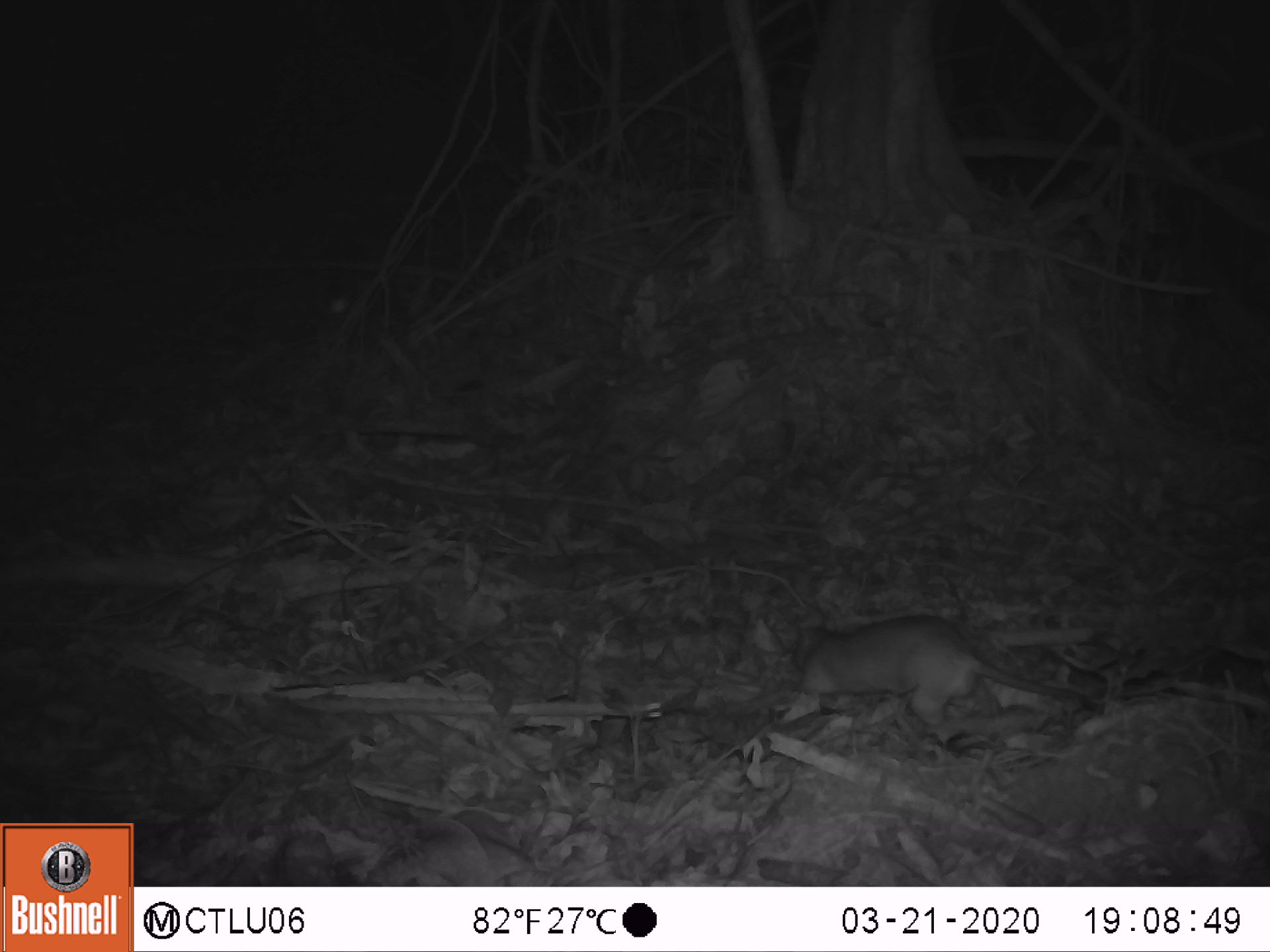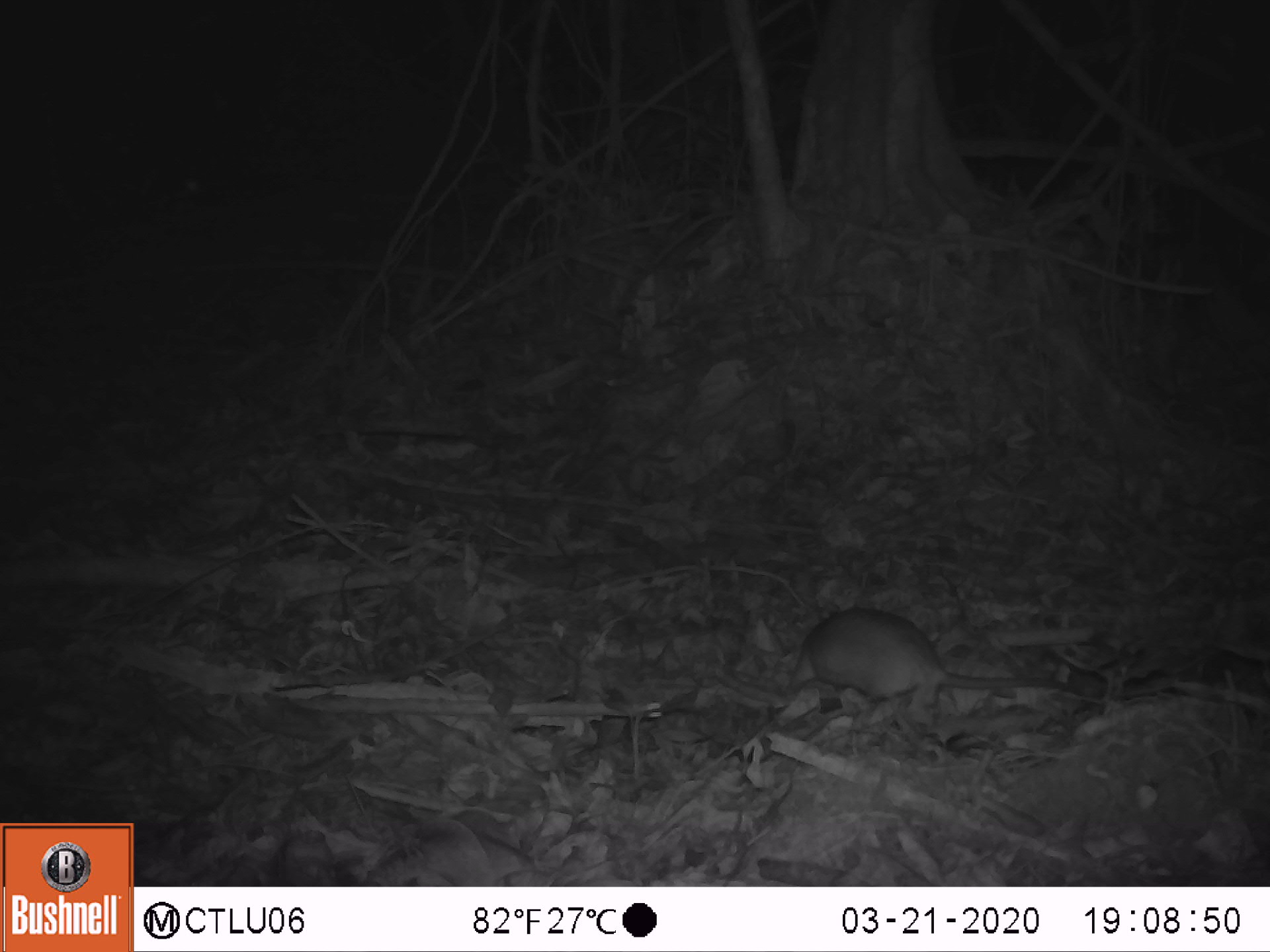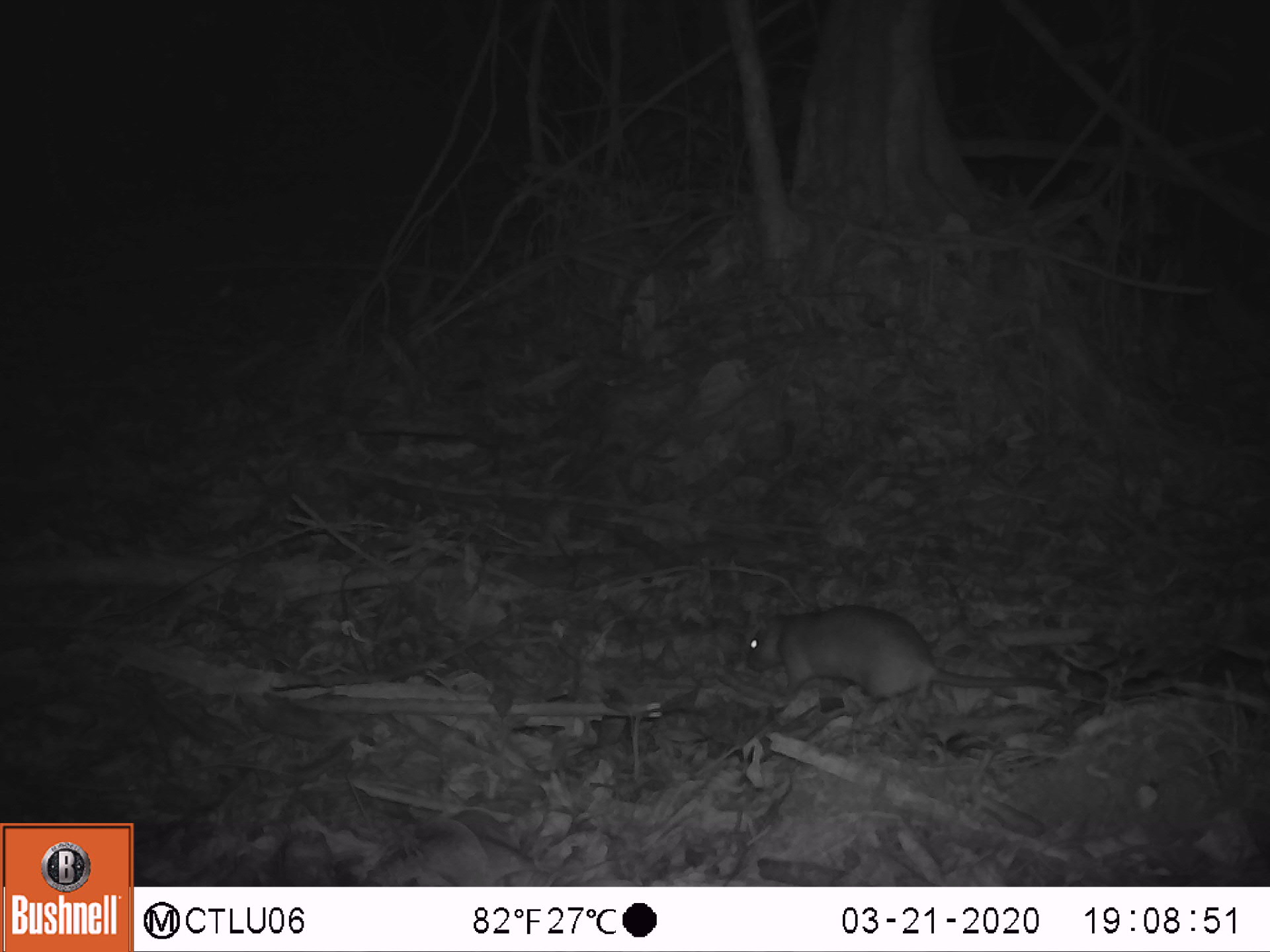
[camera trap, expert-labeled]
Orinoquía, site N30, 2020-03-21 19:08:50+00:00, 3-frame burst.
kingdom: Animalia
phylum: Chordata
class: Mammalia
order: Rodentia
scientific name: Rodentia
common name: rodent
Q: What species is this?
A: Rodent (Rodentia).